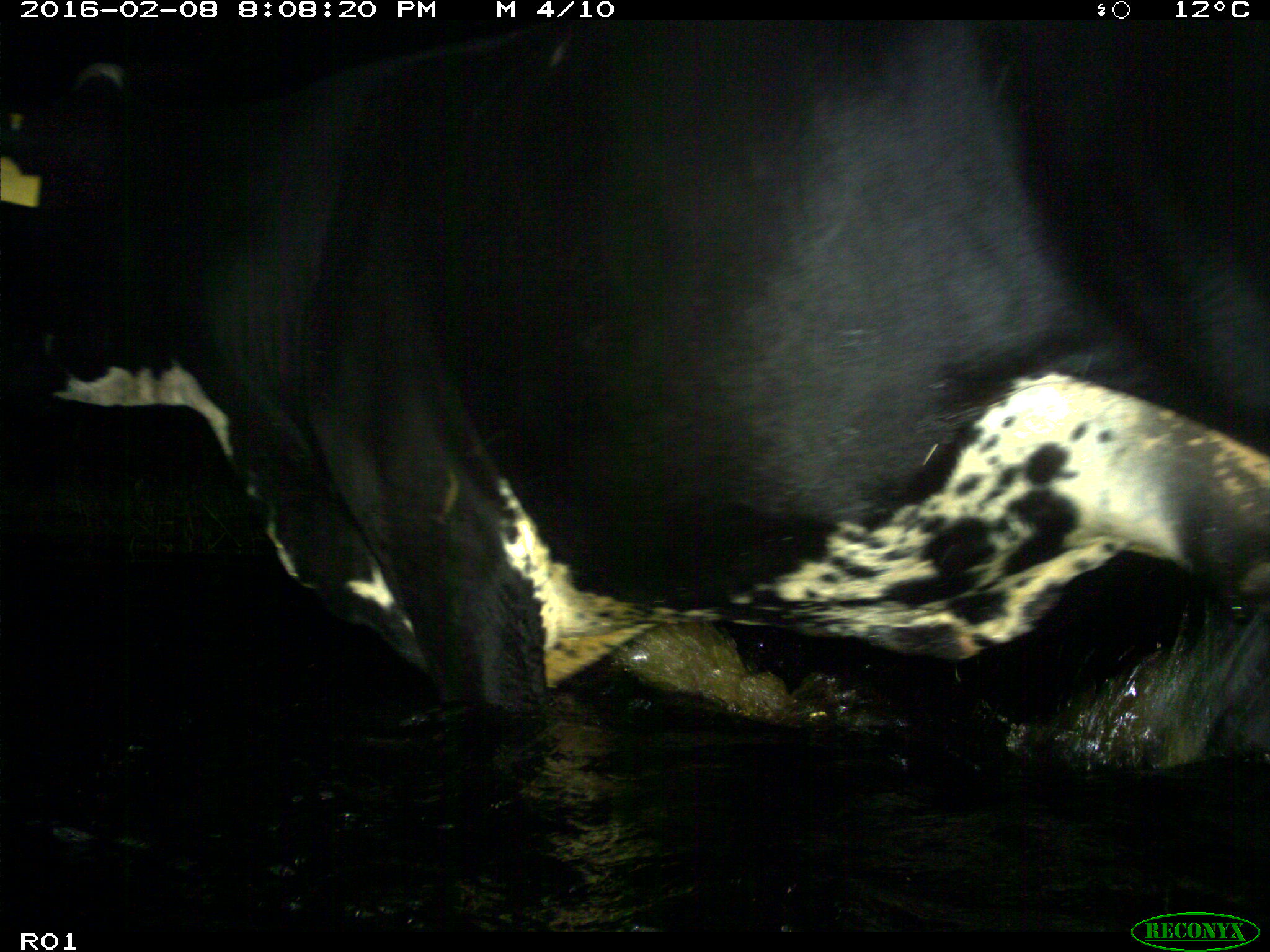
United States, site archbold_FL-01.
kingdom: Animalia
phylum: Chordata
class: Mammalia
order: Artiodactyla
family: Bovidae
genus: Bos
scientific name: Bos taurus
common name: domestic cow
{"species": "Bos taurus (domestic cow)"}